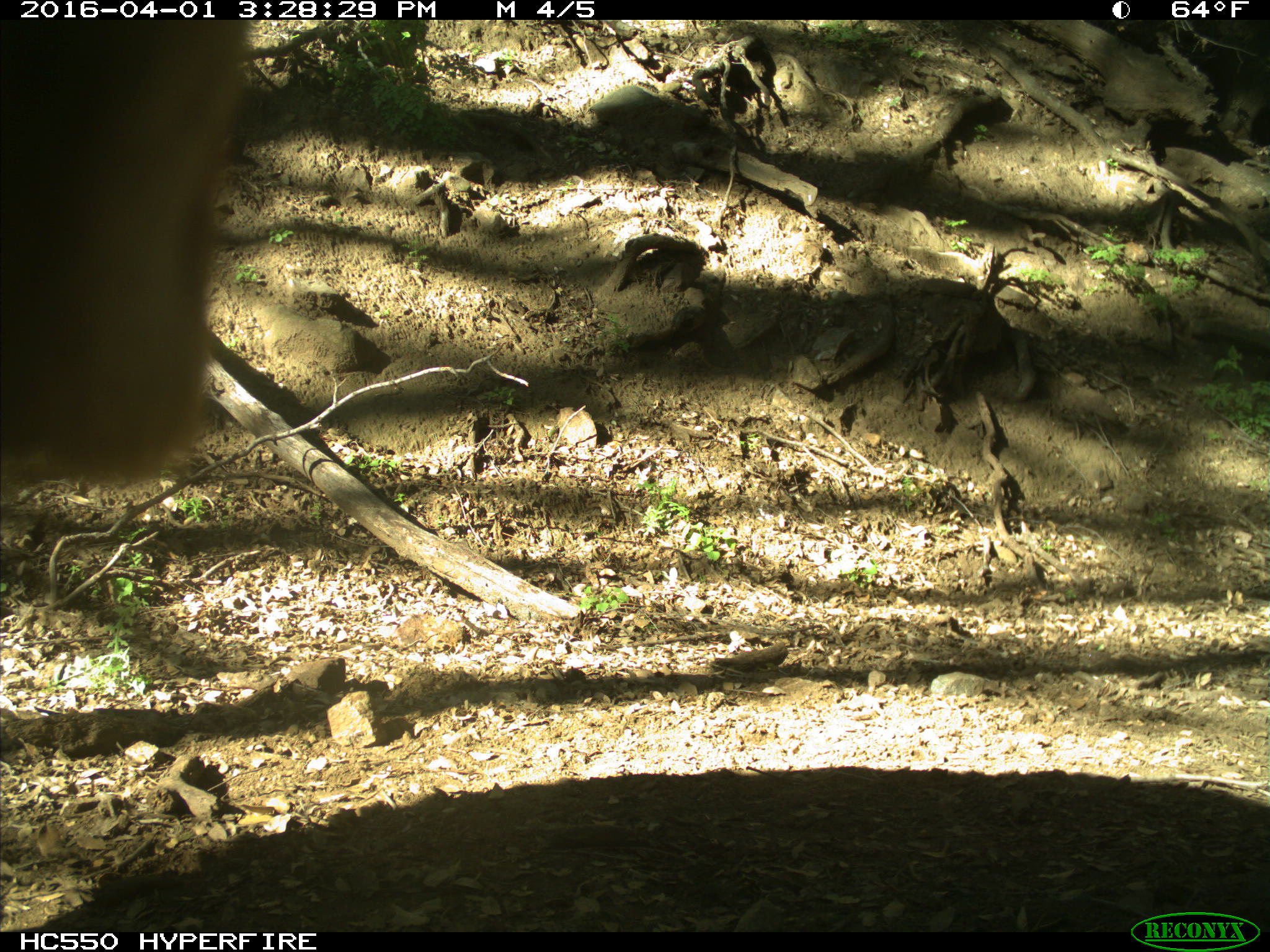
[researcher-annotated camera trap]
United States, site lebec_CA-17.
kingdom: Animalia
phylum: Chordata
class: Mammalia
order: Artiodactyla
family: Bovidae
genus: Bos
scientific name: Bos taurus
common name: domestic cow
Bos taurus (domestic cow).